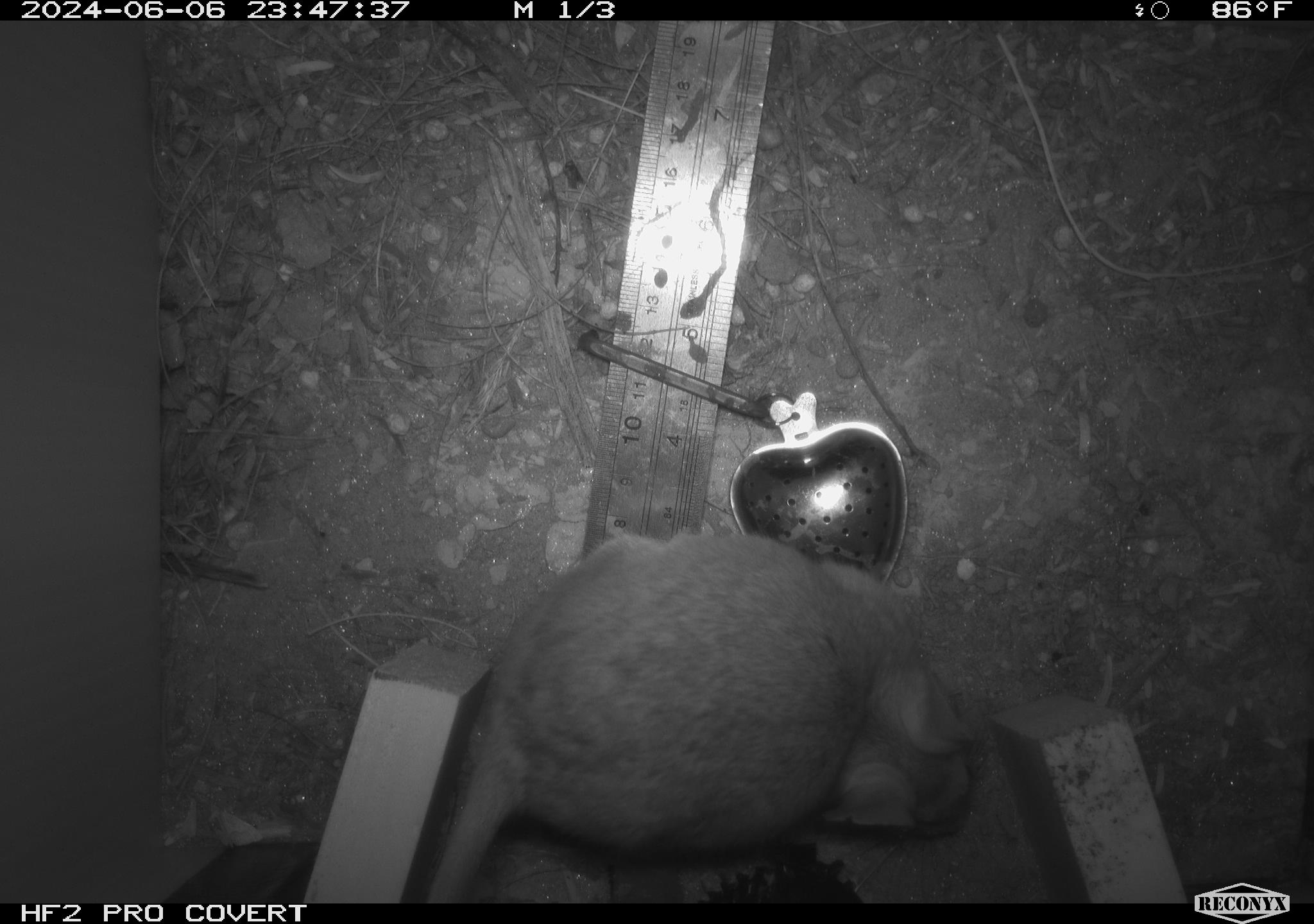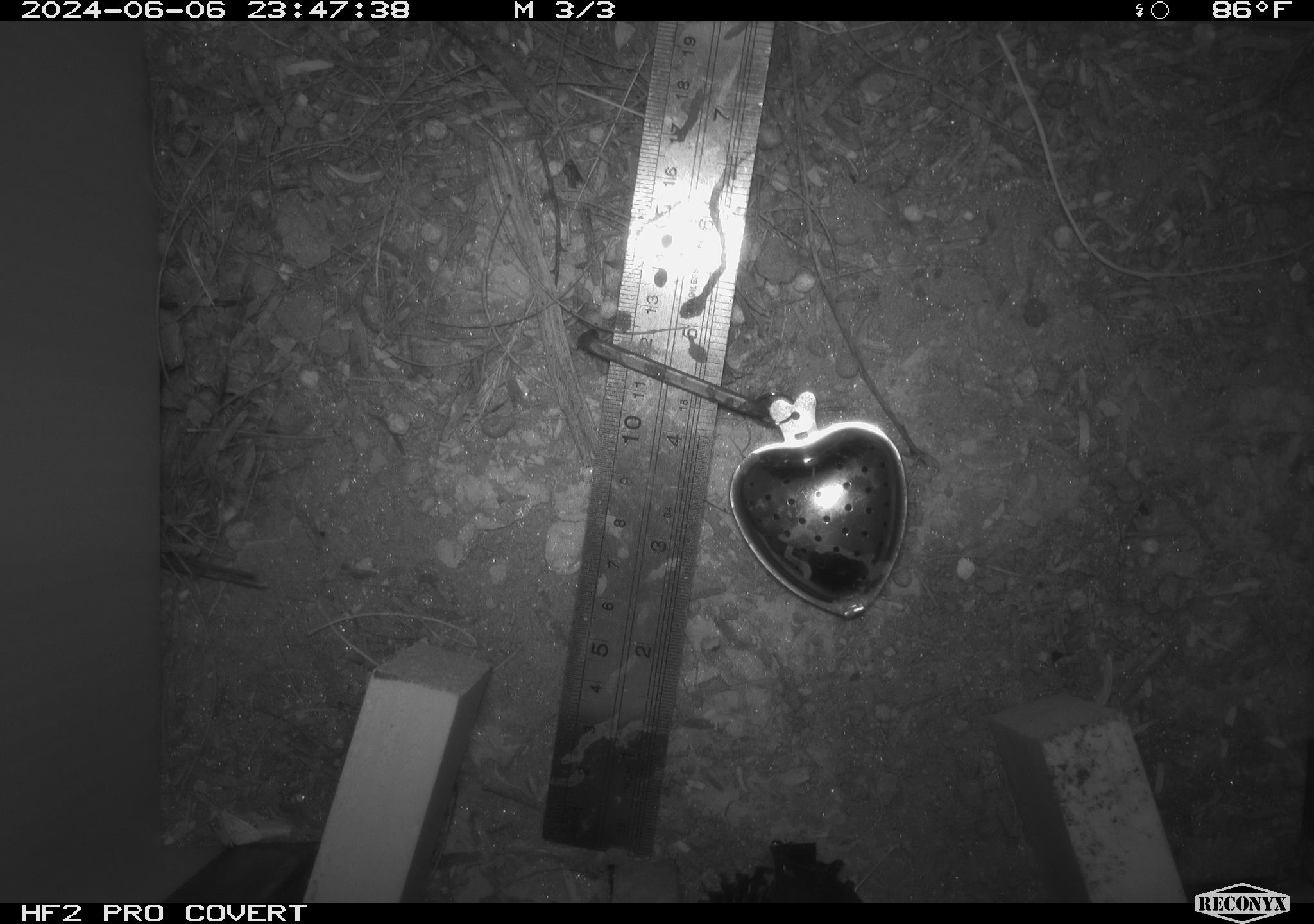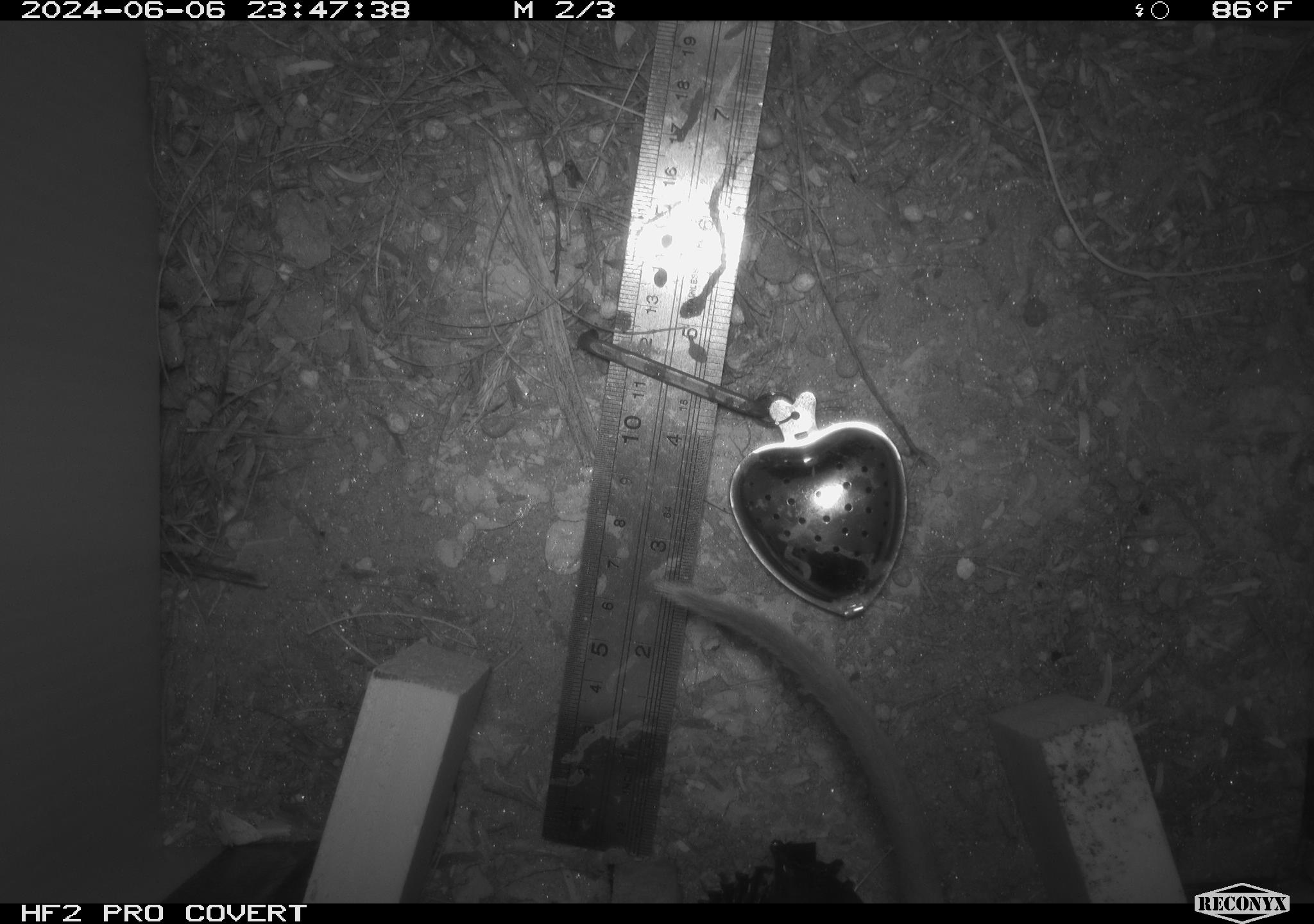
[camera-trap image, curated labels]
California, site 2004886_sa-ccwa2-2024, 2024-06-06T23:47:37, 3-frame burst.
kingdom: Animalia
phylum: Chordata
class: Mammalia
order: Rodentia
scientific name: Rodentia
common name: woodrat or rat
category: woodrat or rat species